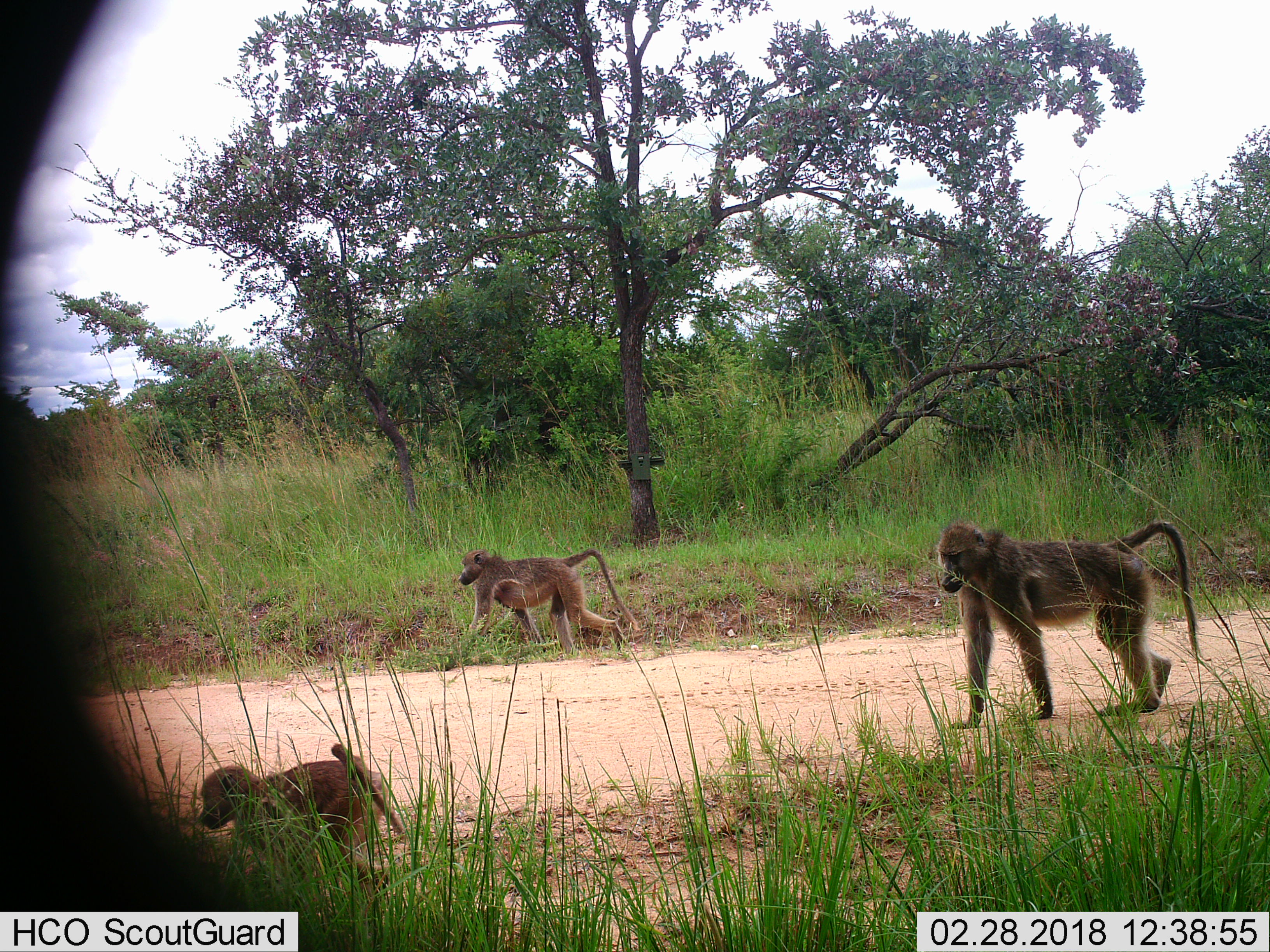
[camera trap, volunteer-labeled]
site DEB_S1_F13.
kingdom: Animalia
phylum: Chordata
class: Mammalia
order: Primates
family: Cercopithecidae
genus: Papio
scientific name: Papio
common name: baboon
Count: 3.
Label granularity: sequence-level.